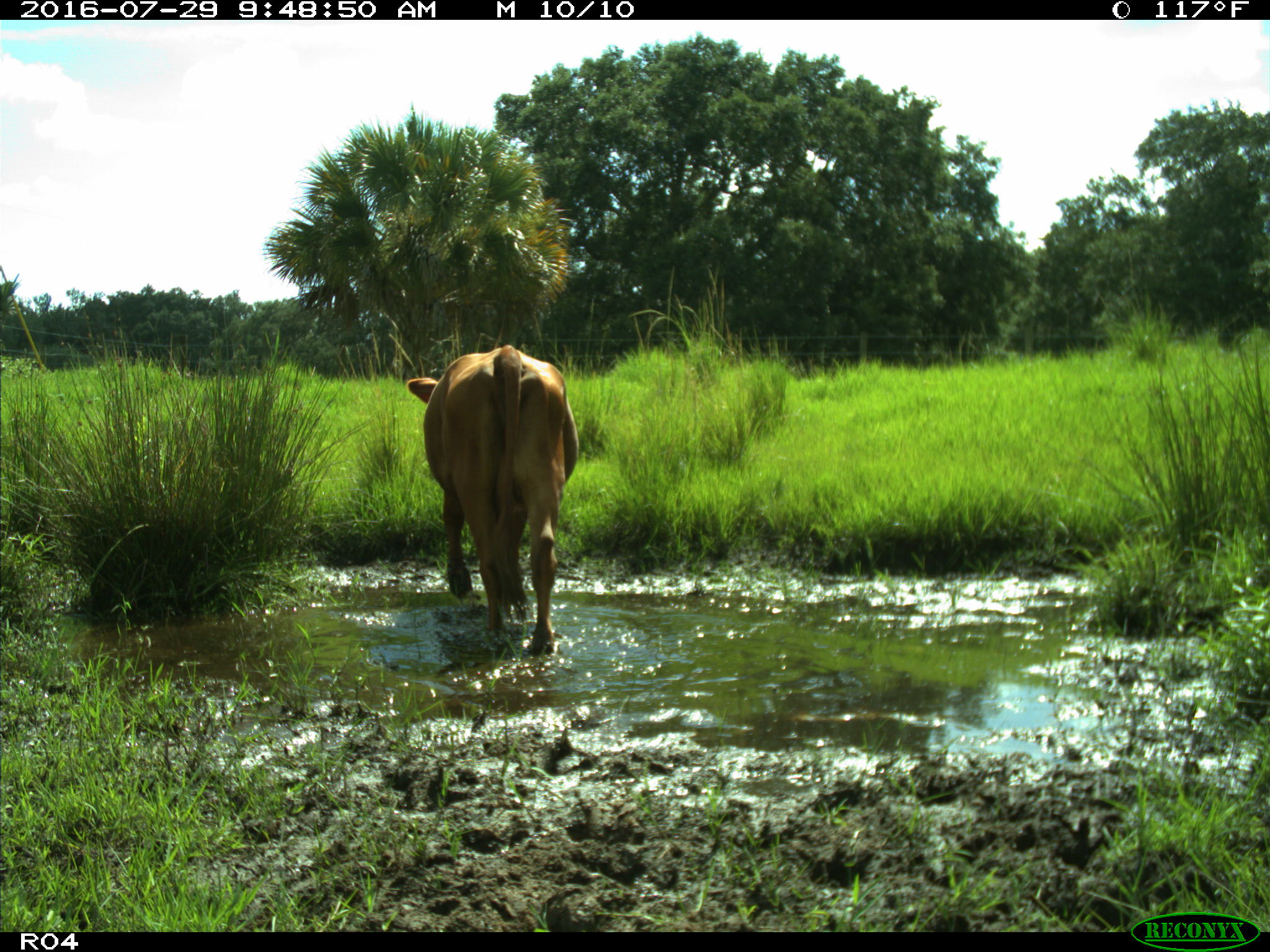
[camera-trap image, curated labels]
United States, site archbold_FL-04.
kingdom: Animalia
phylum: Chordata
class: Mammalia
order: Artiodactyla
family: Bovidae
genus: Bos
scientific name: Bos taurus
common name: domestic cow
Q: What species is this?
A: Bos taurus (domestic cow).